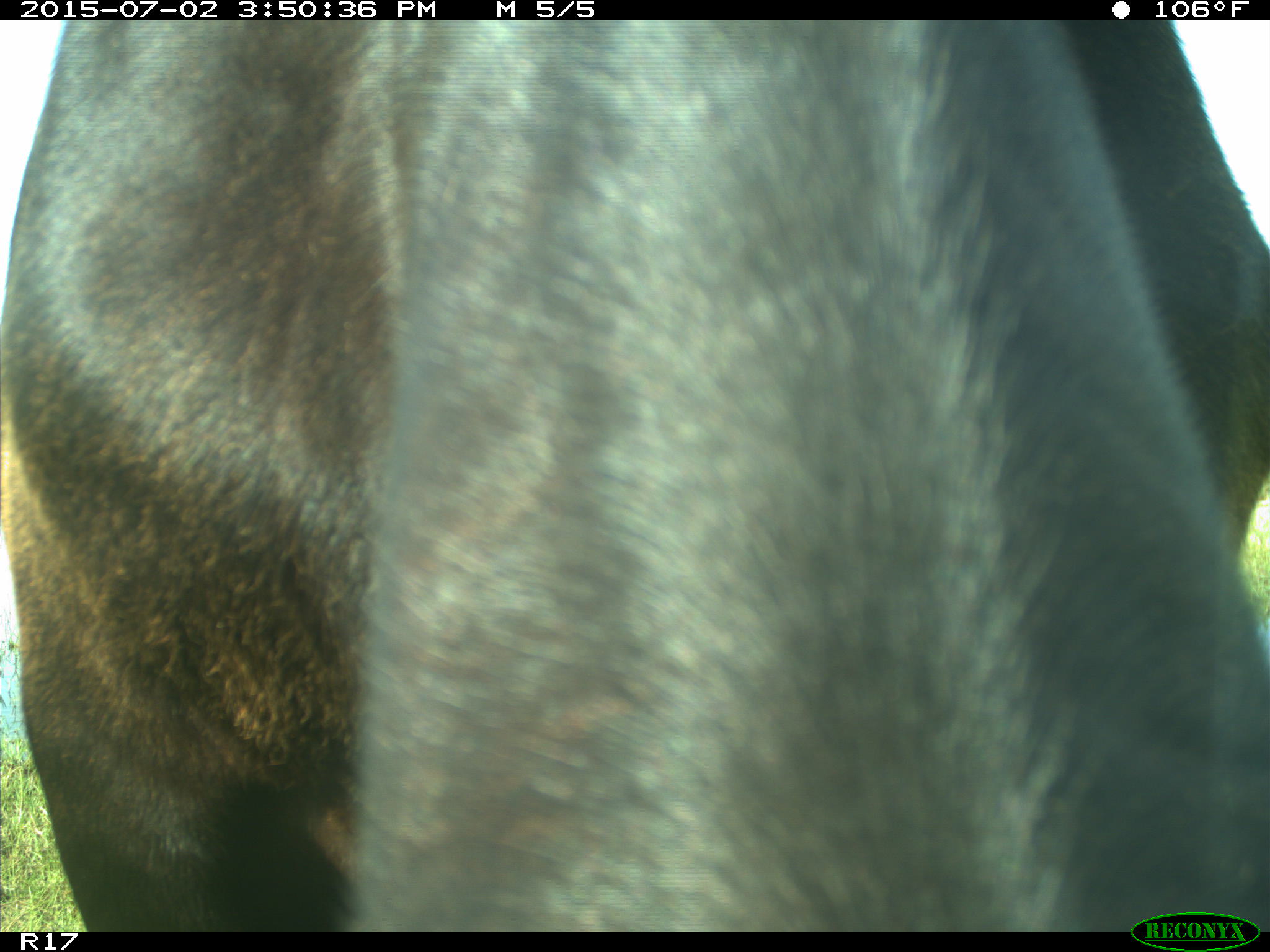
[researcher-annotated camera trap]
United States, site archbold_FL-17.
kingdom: Animalia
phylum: Chordata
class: Mammalia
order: Artiodactyla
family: Bovidae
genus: Bos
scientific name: Bos taurus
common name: domestic cow